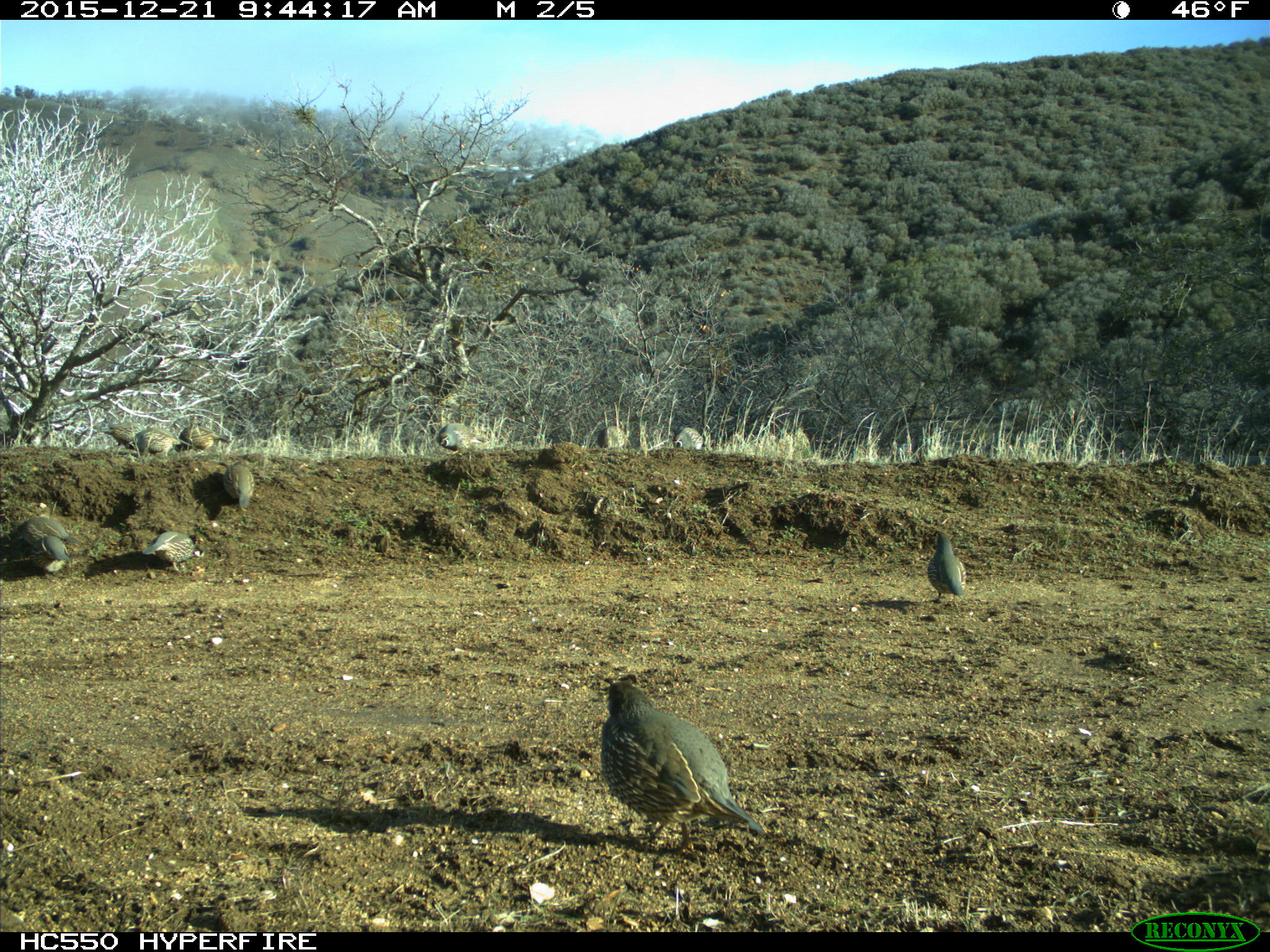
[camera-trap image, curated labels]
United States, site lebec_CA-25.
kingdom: Animalia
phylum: Chordata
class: Aves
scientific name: Aves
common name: birds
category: unidentified bird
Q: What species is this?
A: Unidentified bird (birds) (Aves).